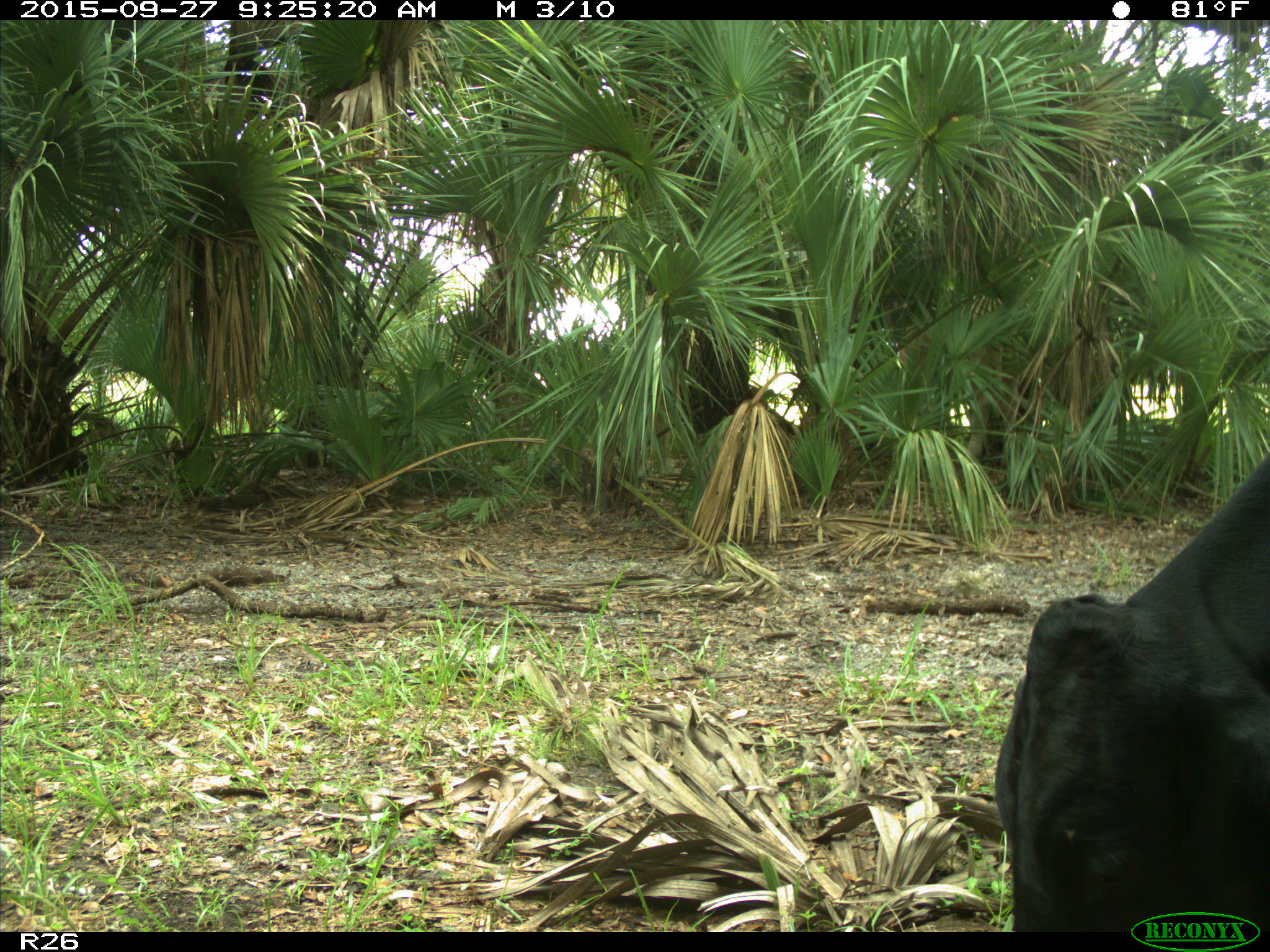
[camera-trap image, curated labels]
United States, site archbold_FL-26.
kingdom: Animalia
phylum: Chordata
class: Mammalia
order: Artiodactyla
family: Bovidae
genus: Bos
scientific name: Bos taurus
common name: domestic cow